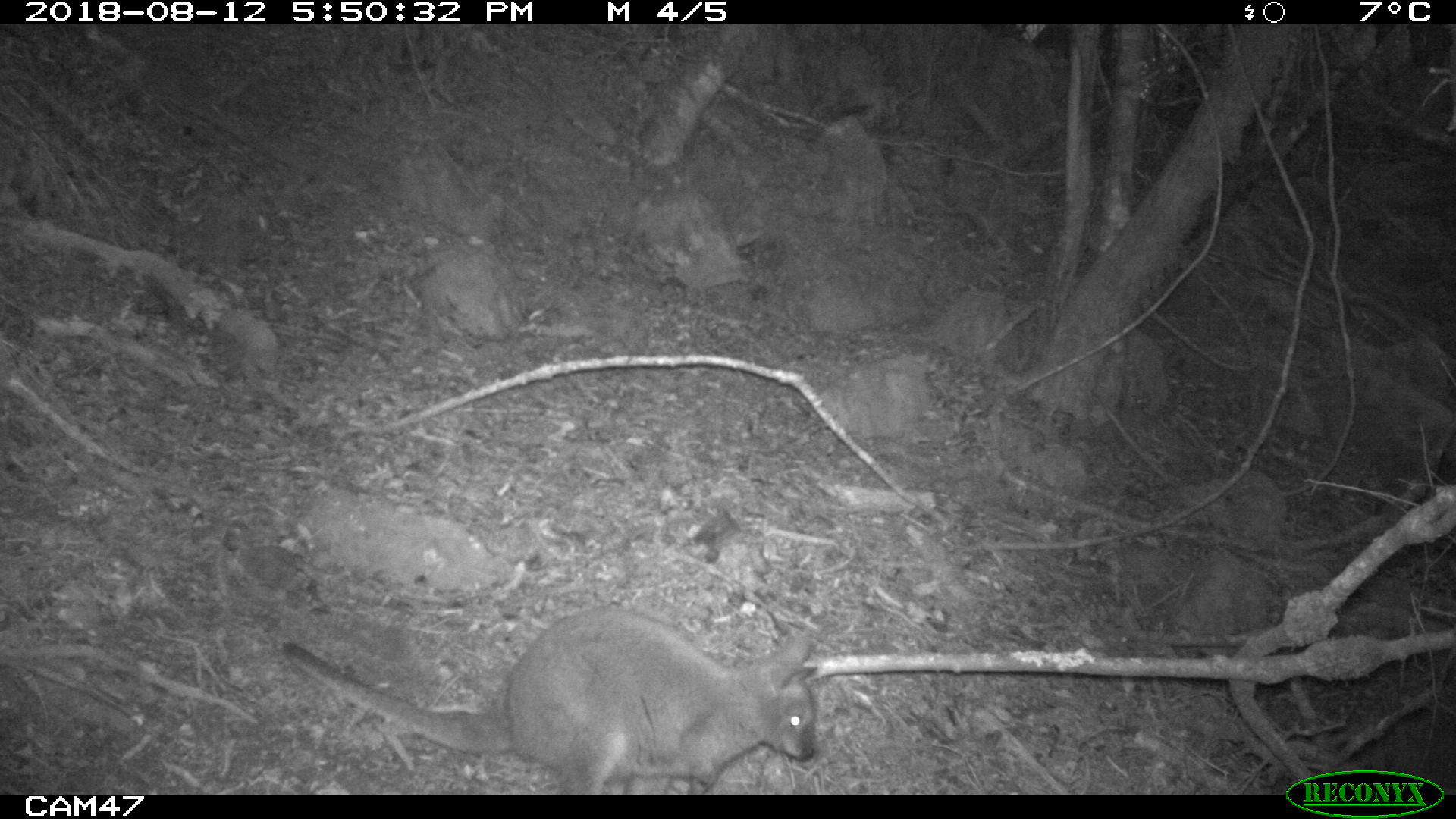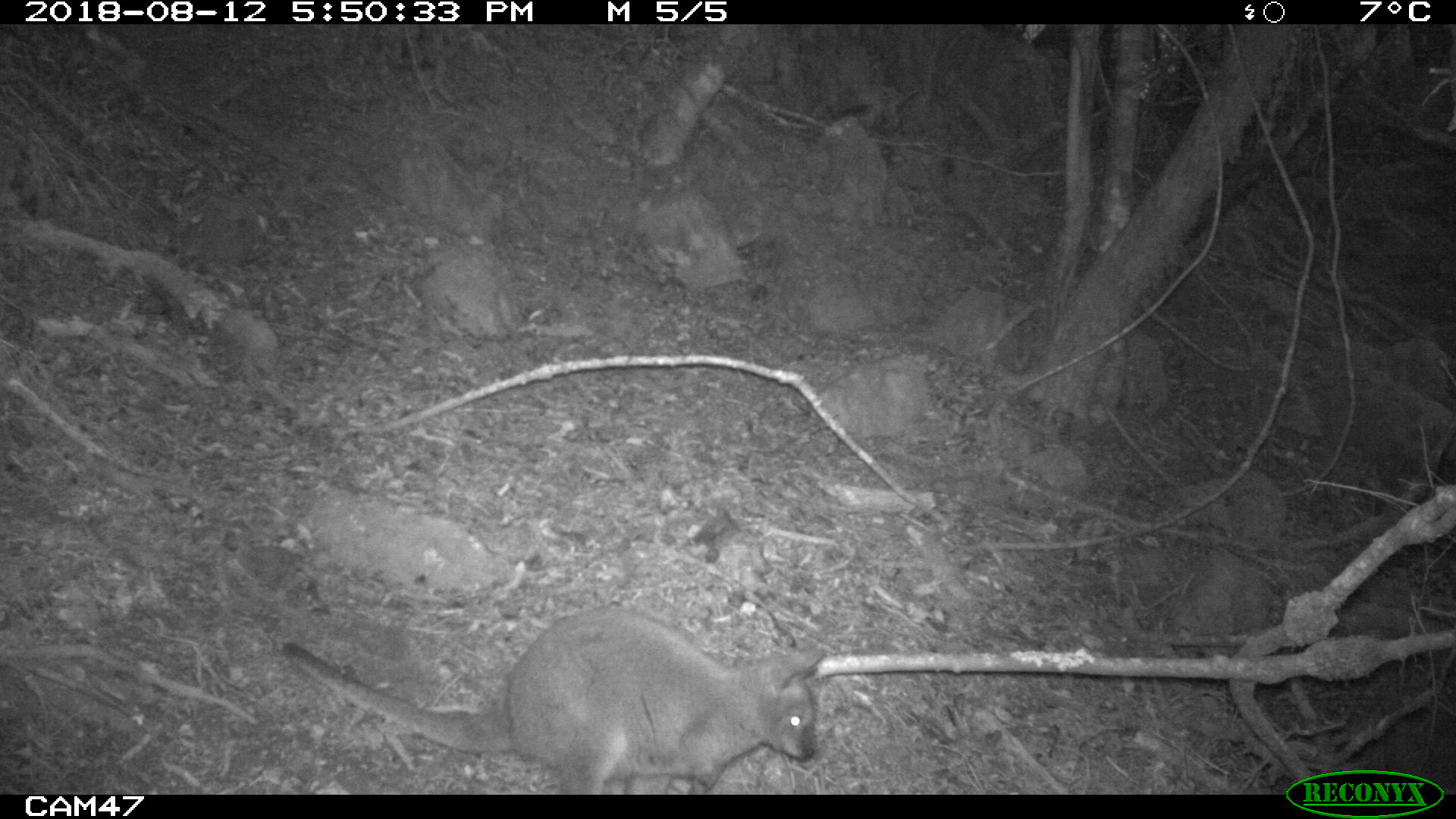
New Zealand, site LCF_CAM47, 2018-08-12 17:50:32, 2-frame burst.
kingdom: Animalia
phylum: Chordata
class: Mammalia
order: Diprotodontia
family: Macropodidae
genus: Notamacropus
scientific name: Notamacropus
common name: wallaby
Wallaby (Notamacropus).